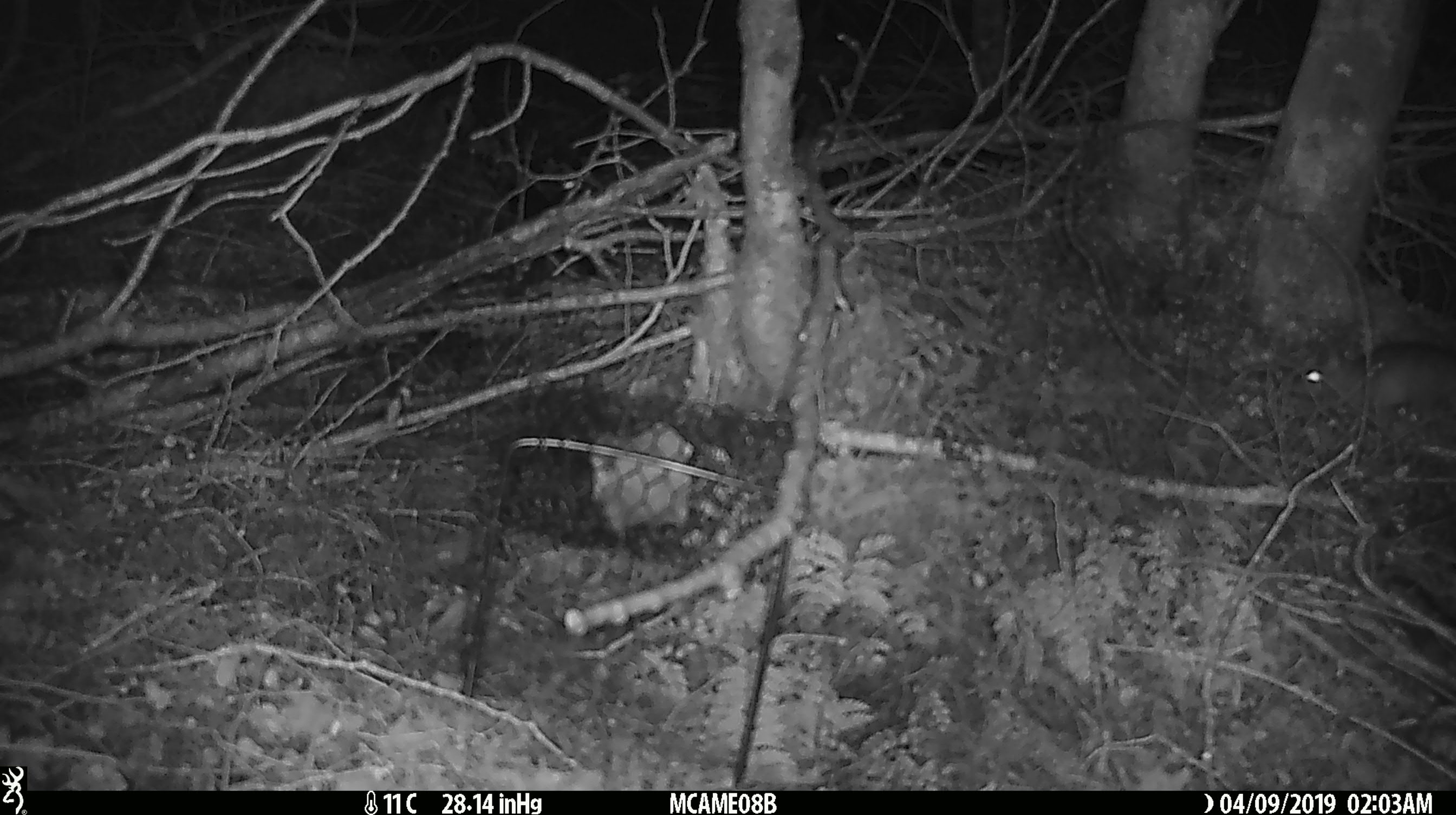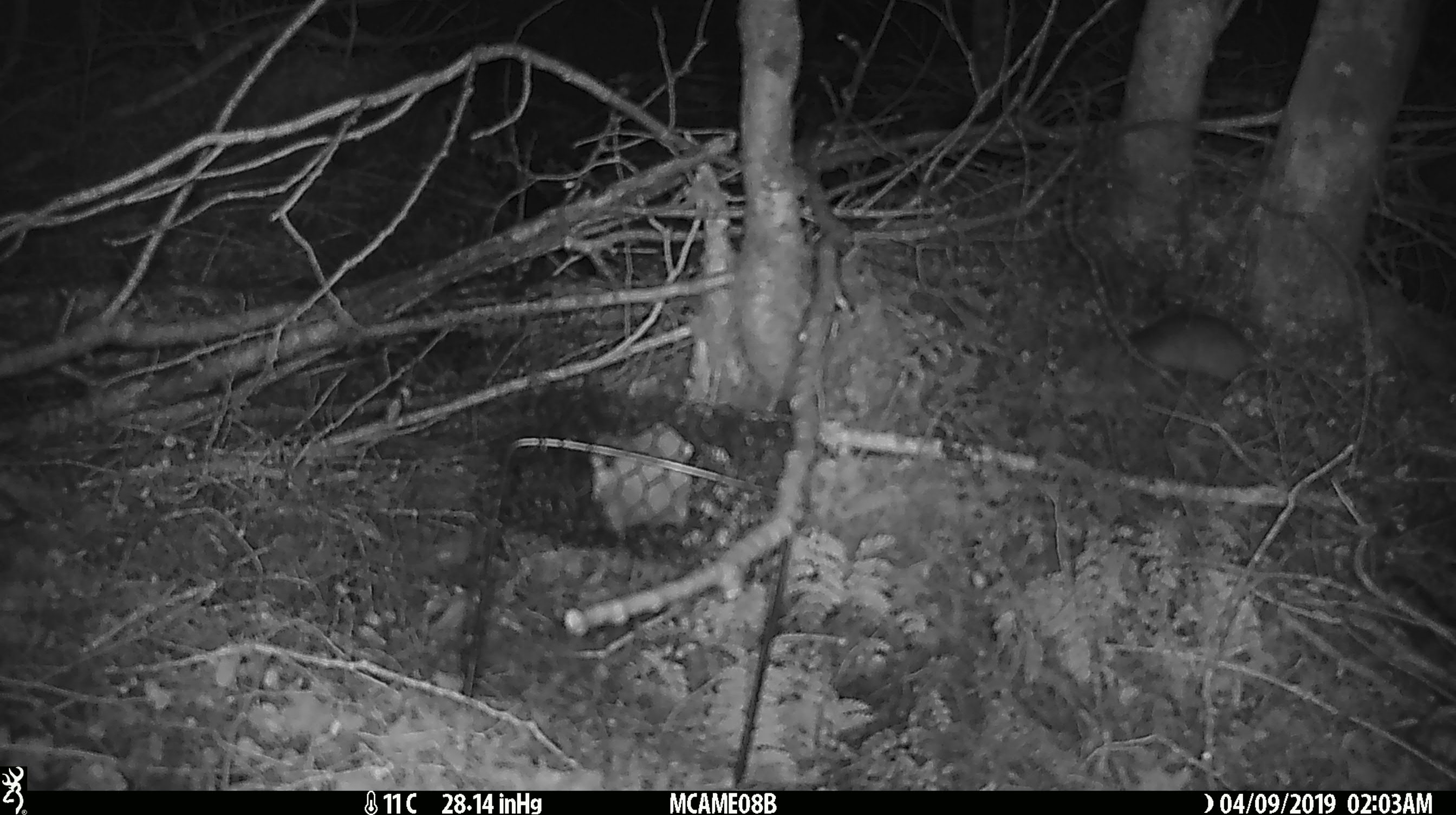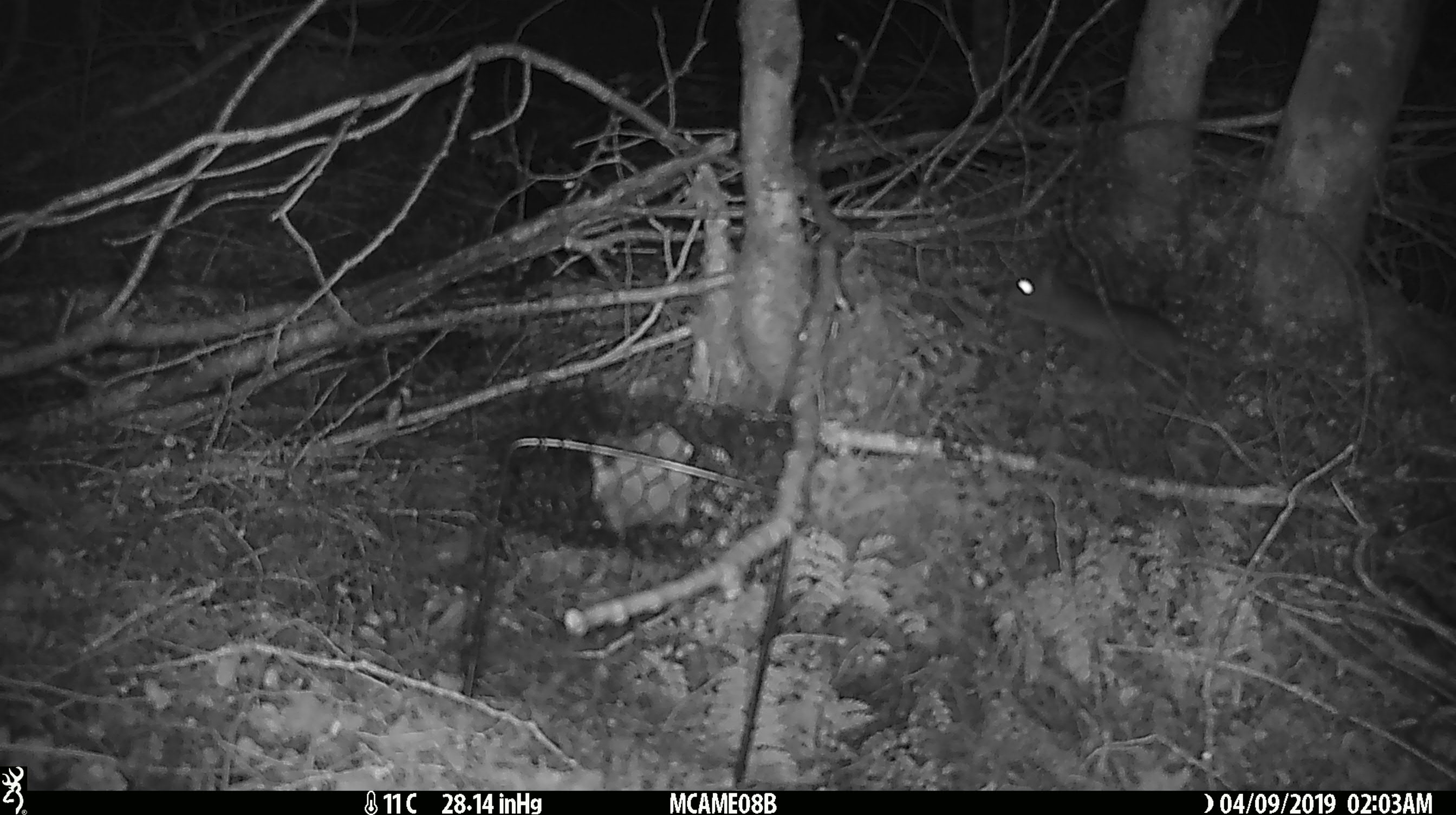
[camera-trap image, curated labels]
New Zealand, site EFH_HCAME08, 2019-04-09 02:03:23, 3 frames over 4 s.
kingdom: Animalia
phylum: Chordata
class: Mammalia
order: Rodentia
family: Muridae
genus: Rattus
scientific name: Rattus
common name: rat